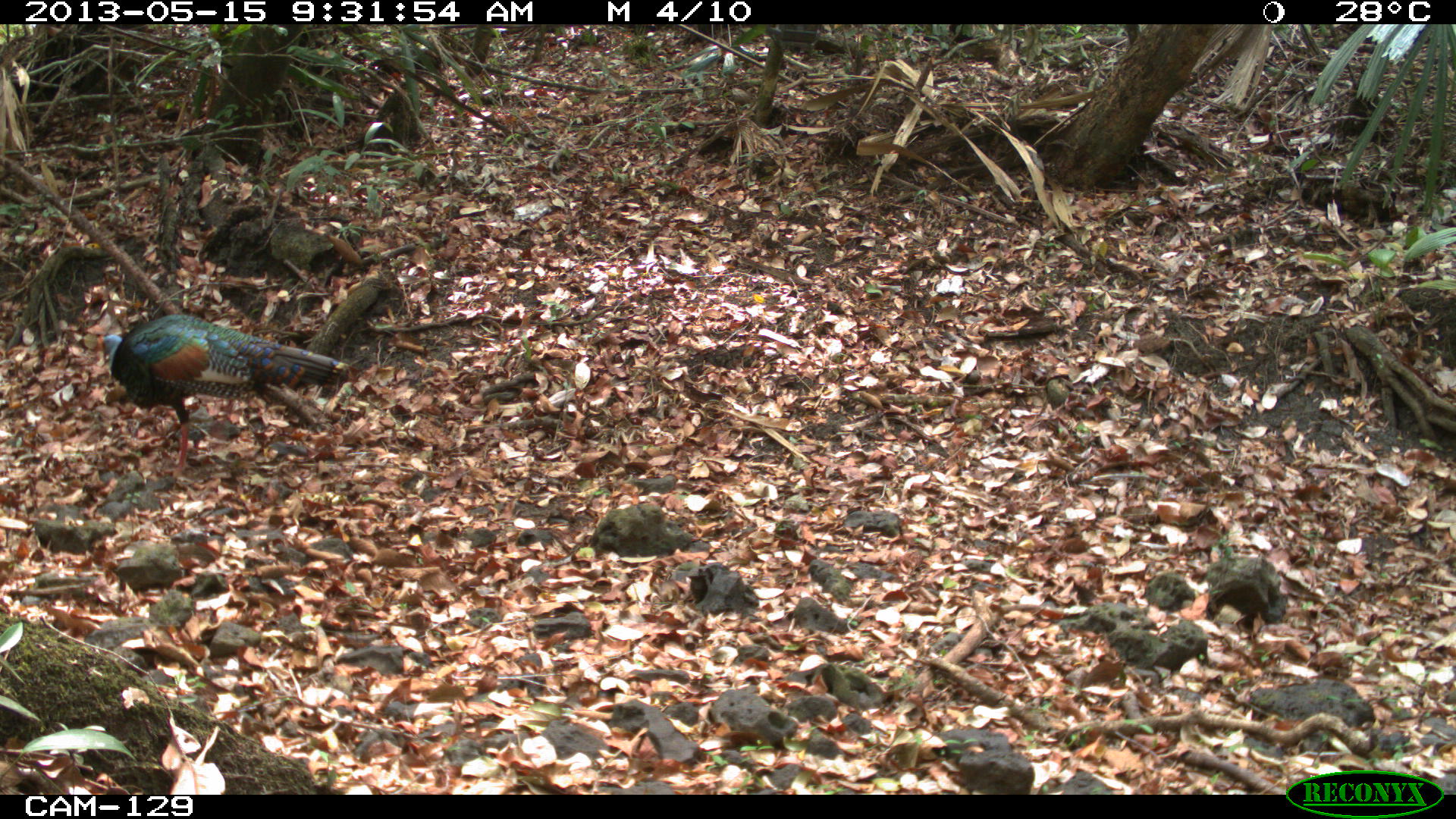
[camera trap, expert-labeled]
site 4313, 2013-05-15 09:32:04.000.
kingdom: Animalia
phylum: Chordata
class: Aves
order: Galliformes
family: Phasianidae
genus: Meleagris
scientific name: Meleagris ocellata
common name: ocellated turkey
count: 2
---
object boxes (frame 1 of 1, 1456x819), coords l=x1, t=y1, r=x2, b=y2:
meleagris ocellata: l=93, t=313, r=362, b=478